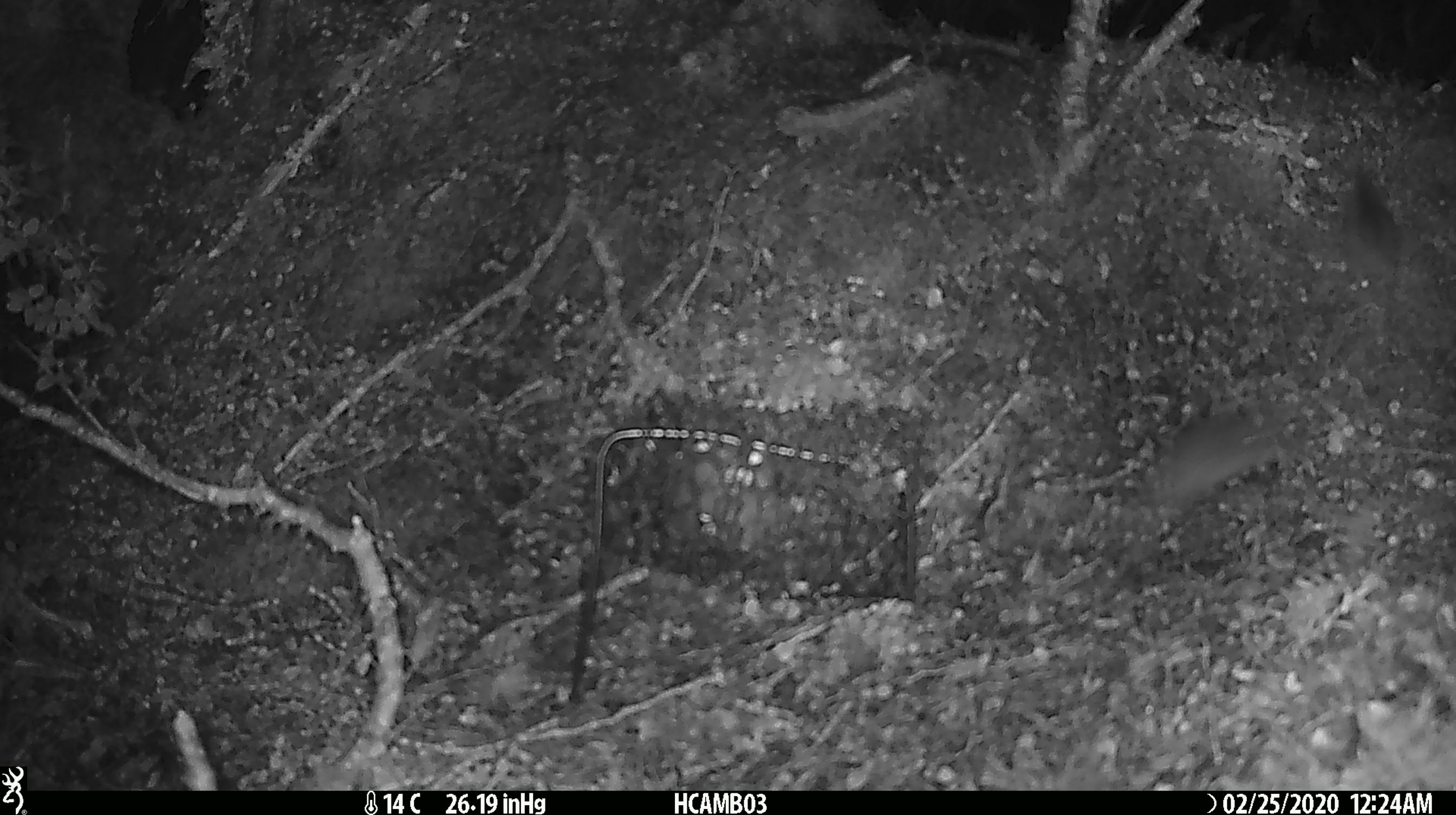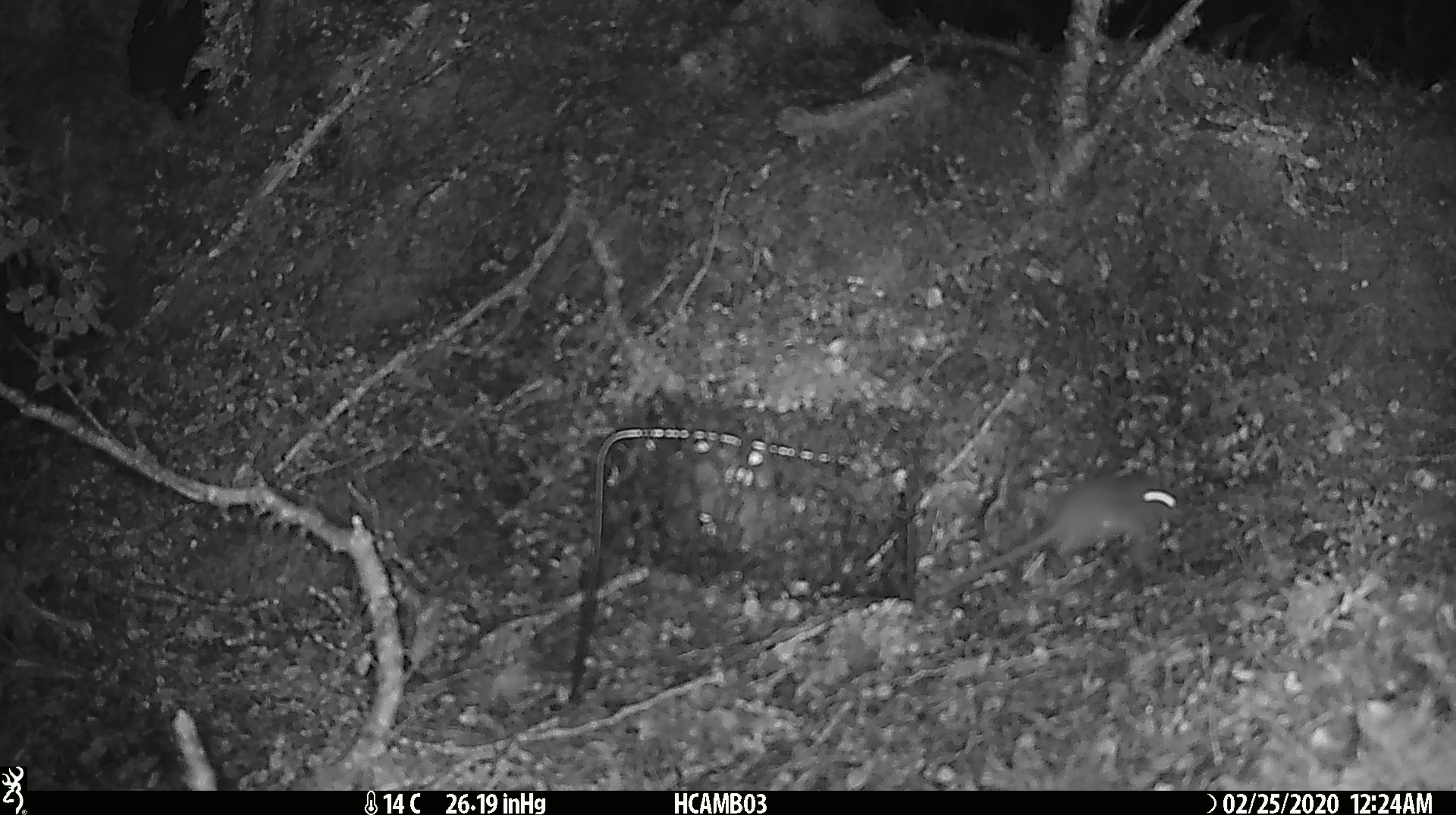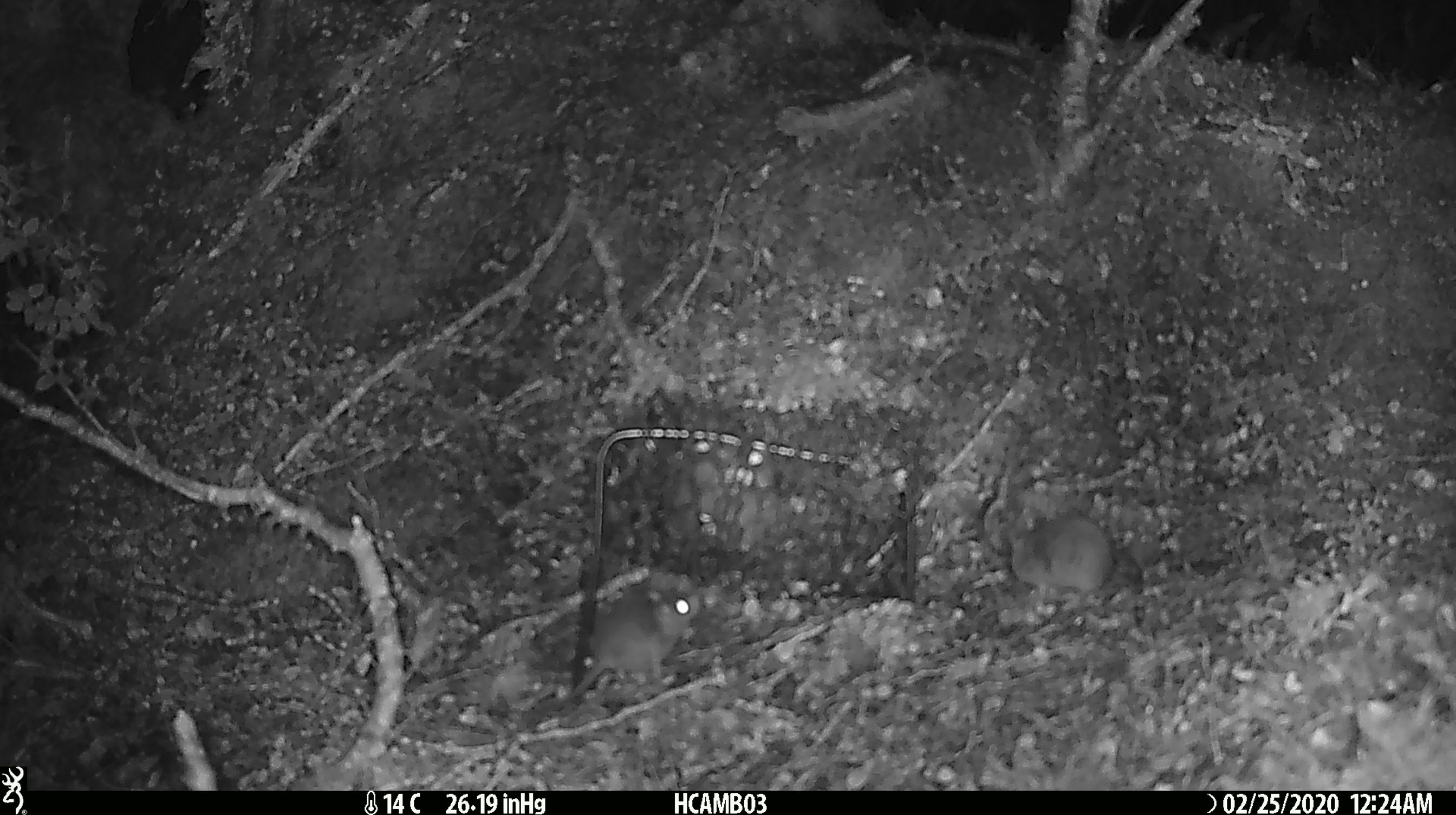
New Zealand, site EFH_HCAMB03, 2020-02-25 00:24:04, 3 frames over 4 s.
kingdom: Animalia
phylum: Chordata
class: Mammalia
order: Rodentia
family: Muridae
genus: Mus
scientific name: Mus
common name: mouse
Mouse (Mus).